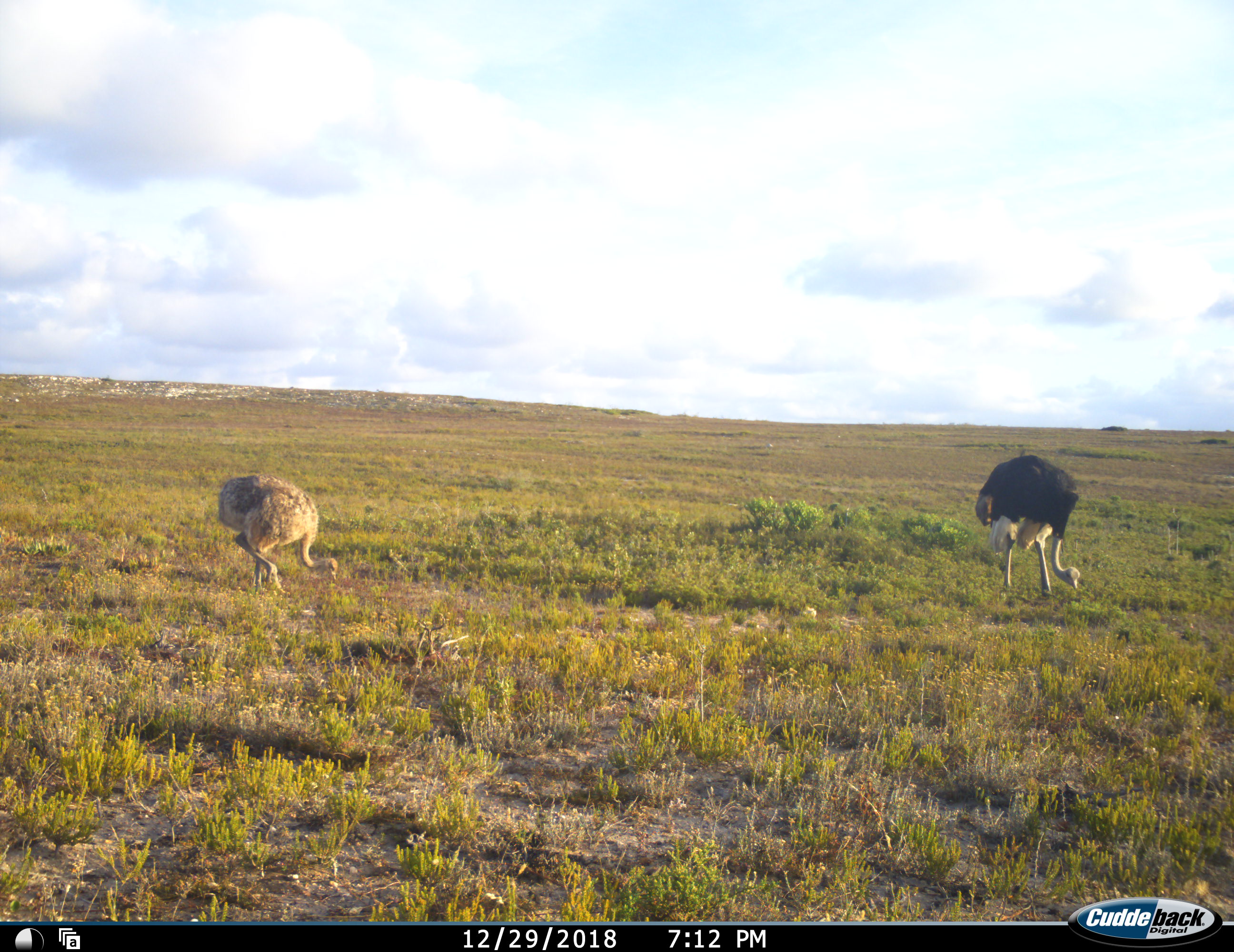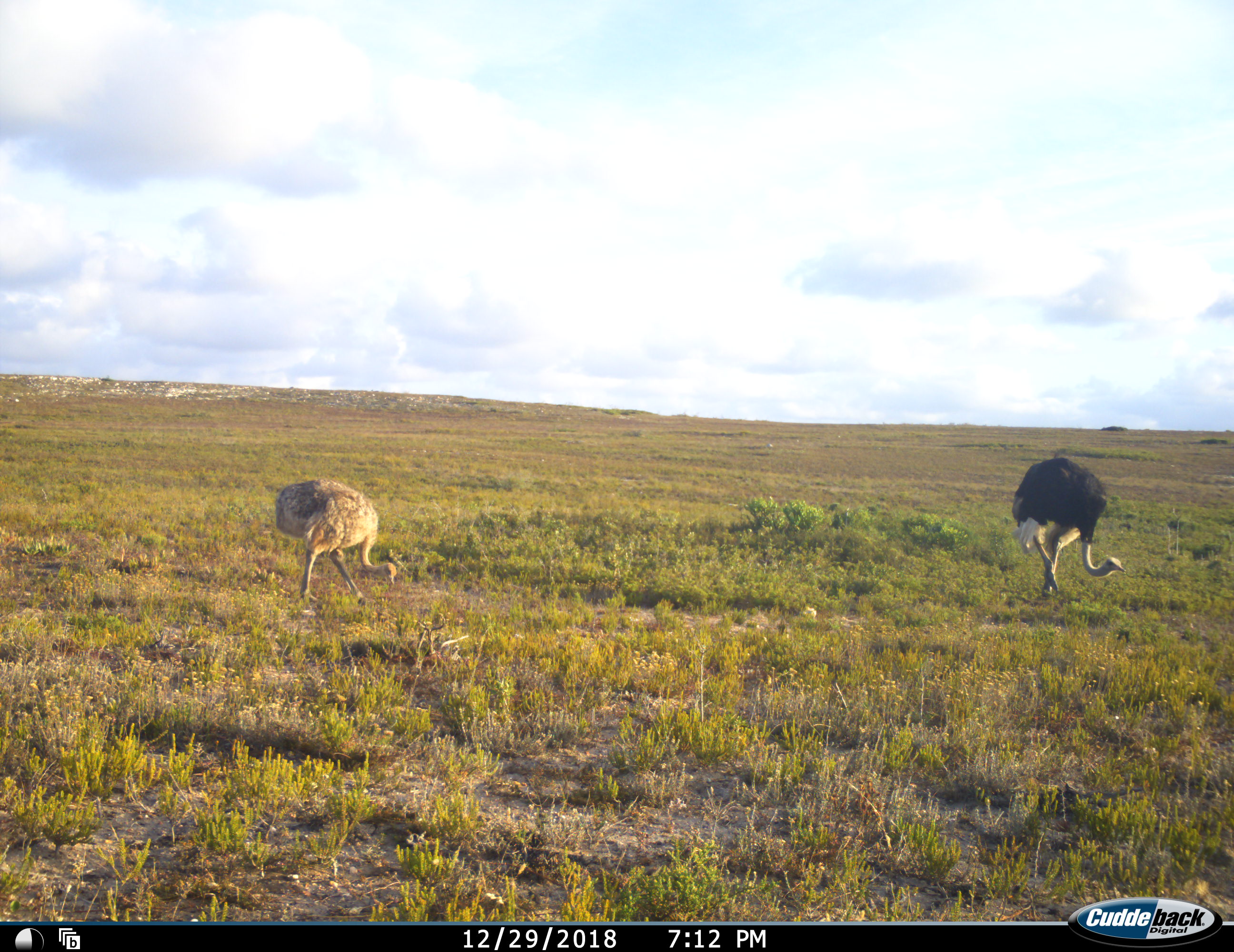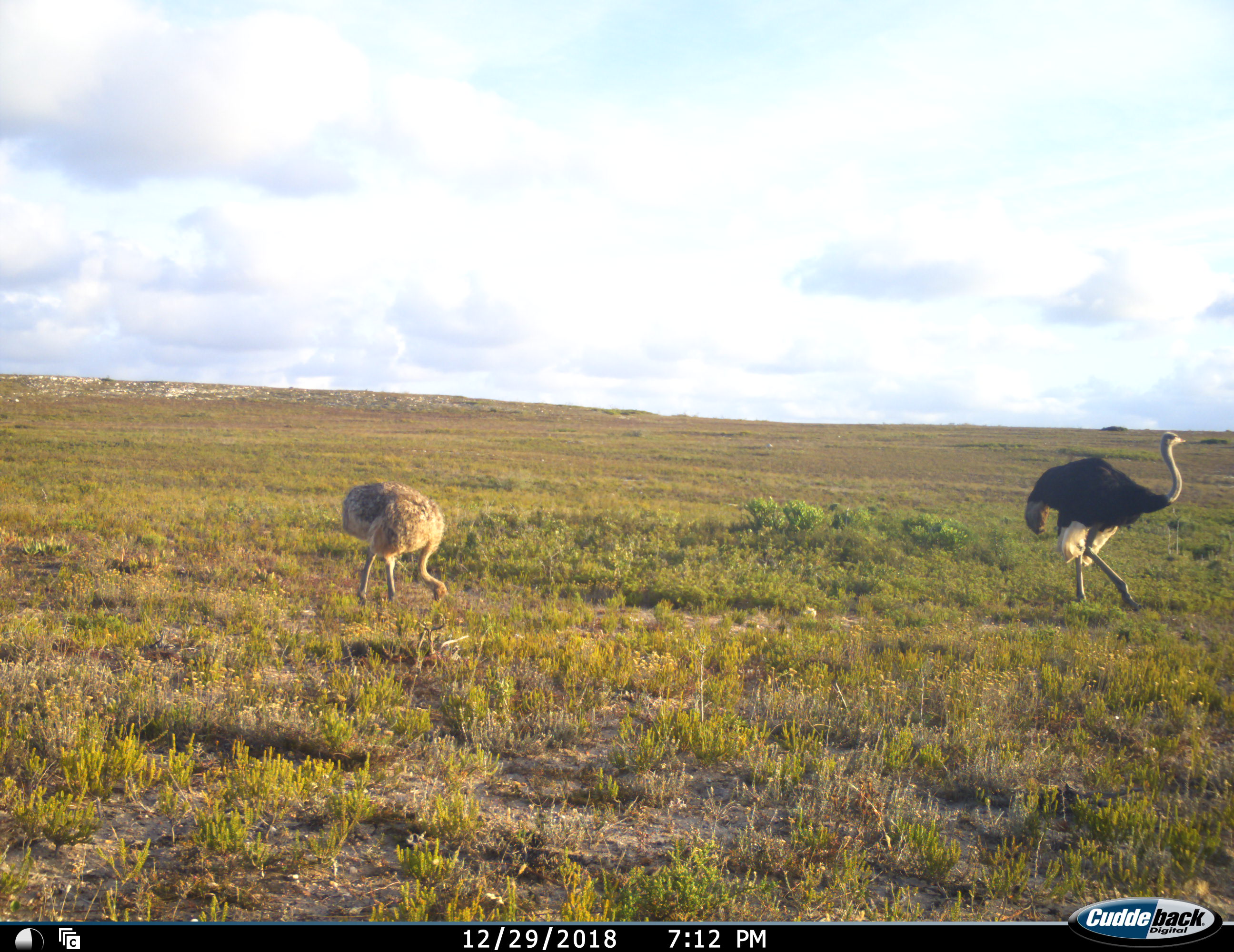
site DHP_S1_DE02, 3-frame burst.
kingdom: Animalia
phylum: Chordata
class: Aves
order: Struthioniformes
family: Struthionidae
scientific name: Struthionidae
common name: ostrich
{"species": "ostrich (Struthionidae)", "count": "2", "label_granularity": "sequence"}